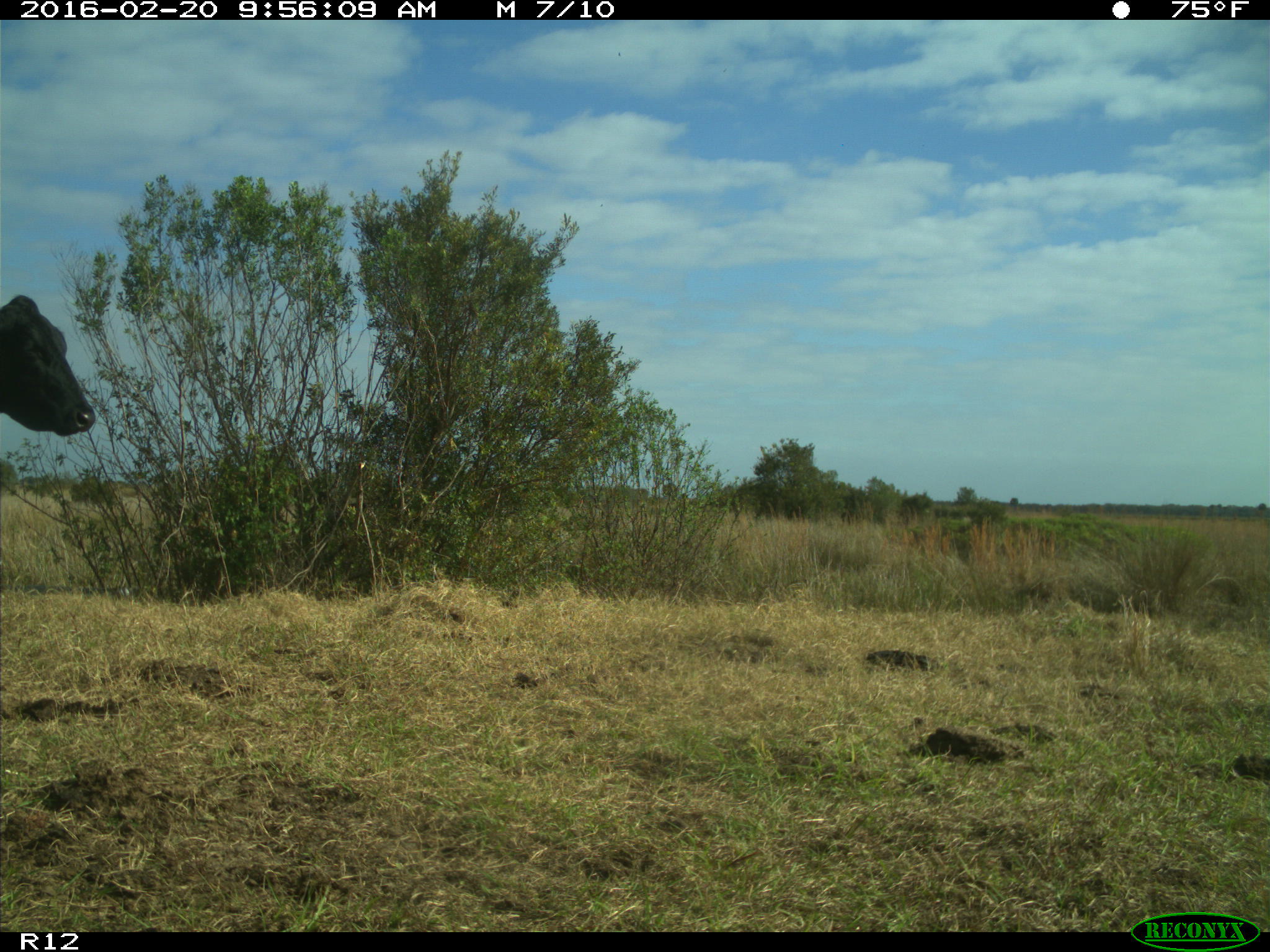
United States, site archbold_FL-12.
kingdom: Animalia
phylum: Chordata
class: Mammalia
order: Artiodactyla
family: Bovidae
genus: Bos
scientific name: Bos taurus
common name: domestic cow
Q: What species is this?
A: Bos taurus (domestic cow).